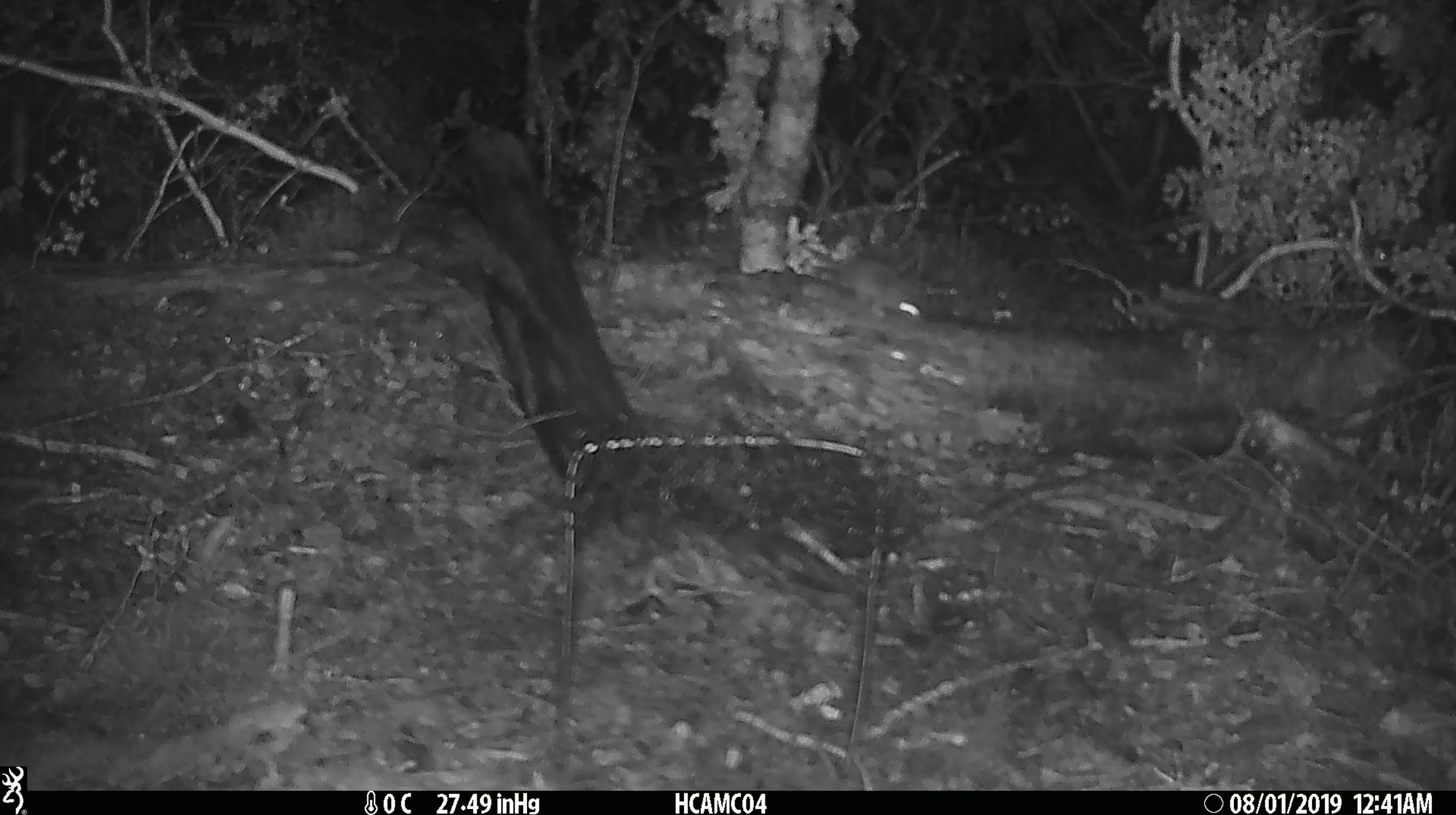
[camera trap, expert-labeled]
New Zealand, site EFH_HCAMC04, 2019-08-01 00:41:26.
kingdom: Animalia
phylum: Chordata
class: Mammalia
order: Rodentia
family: Muridae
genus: Mus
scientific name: Mus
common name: mouse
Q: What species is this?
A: Mouse (Mus).